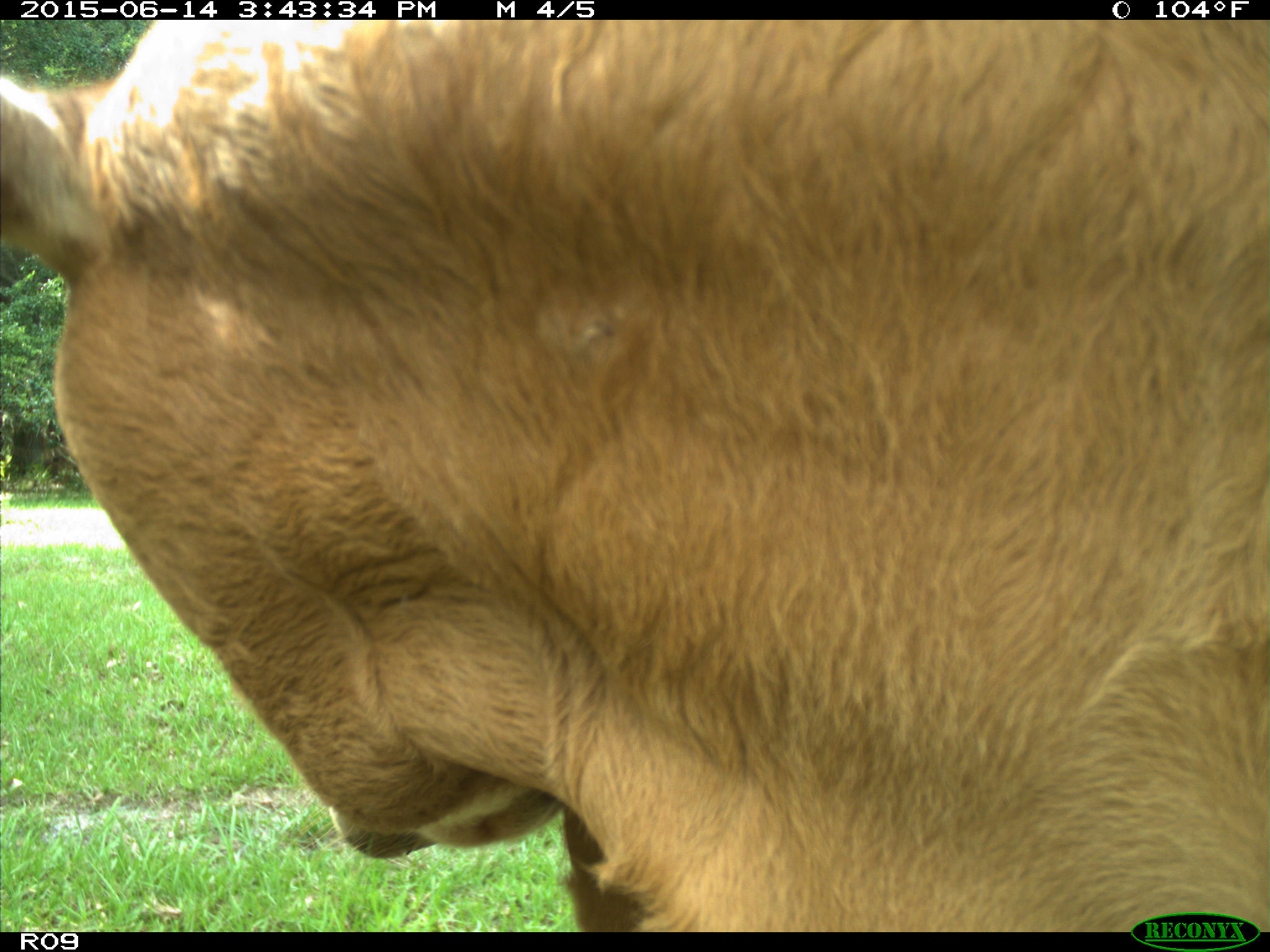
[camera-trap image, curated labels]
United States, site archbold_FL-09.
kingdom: Animalia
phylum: Chordata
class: Mammalia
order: Artiodactyla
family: Bovidae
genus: Bos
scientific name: Bos taurus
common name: domestic cow